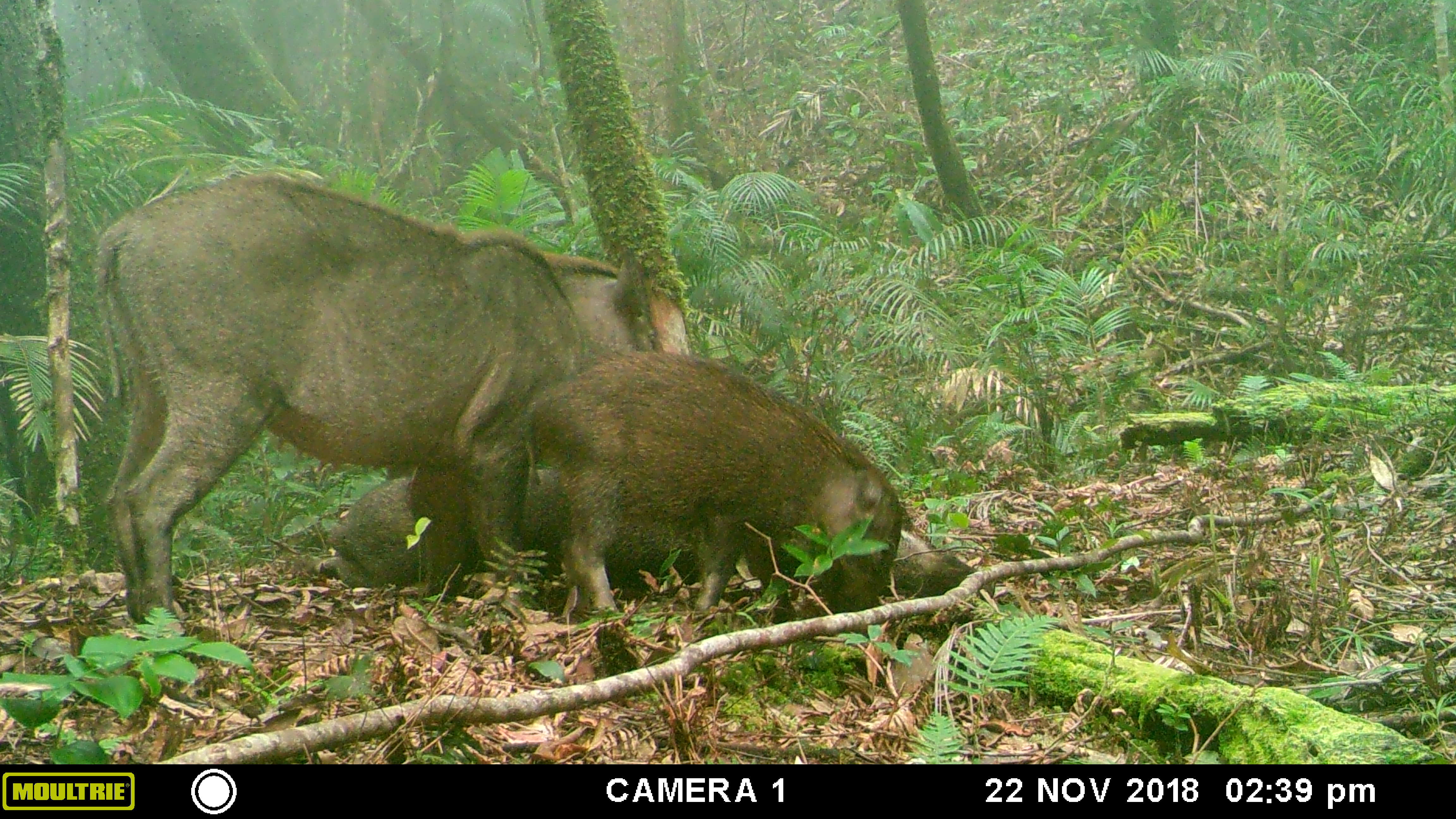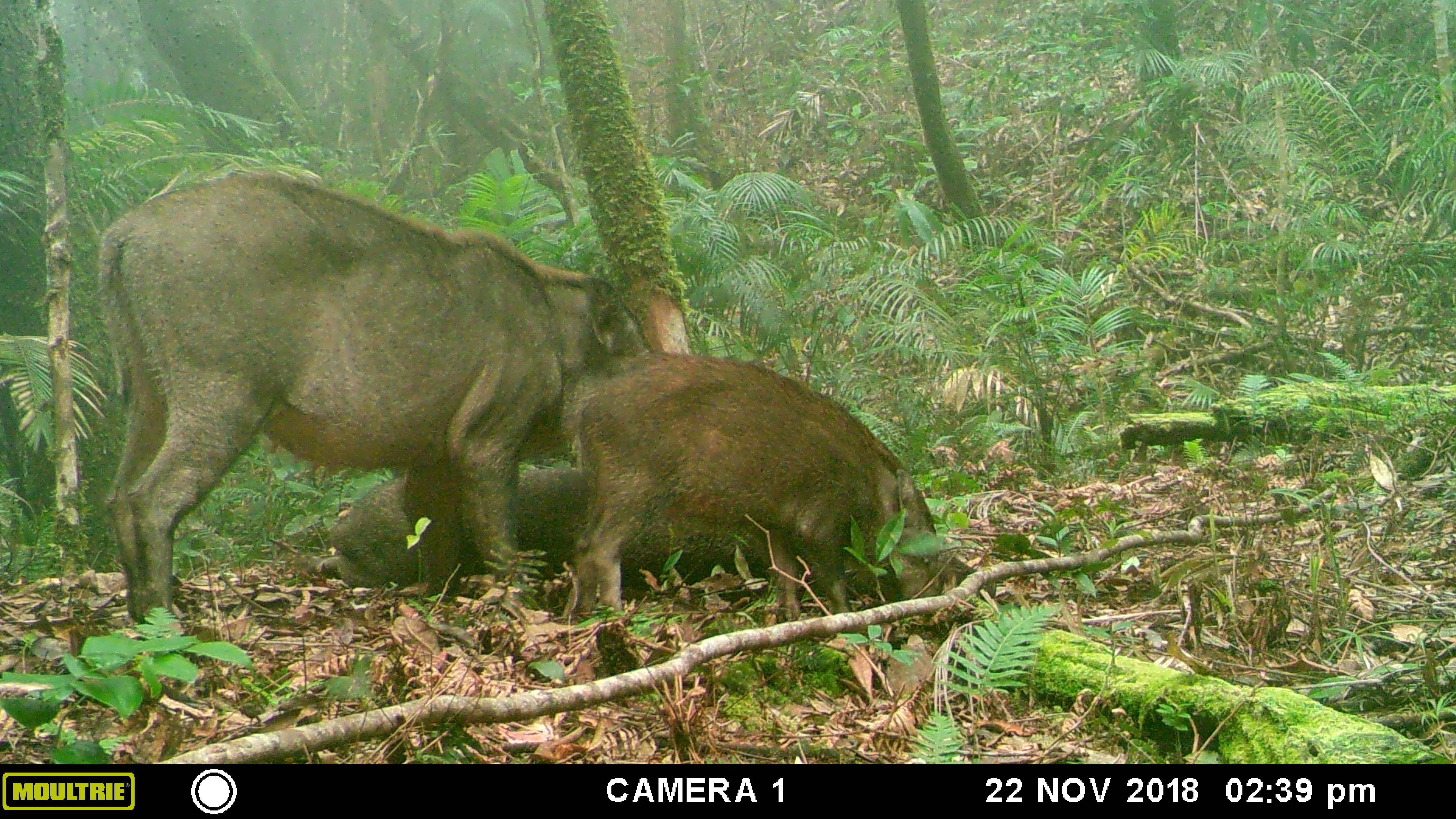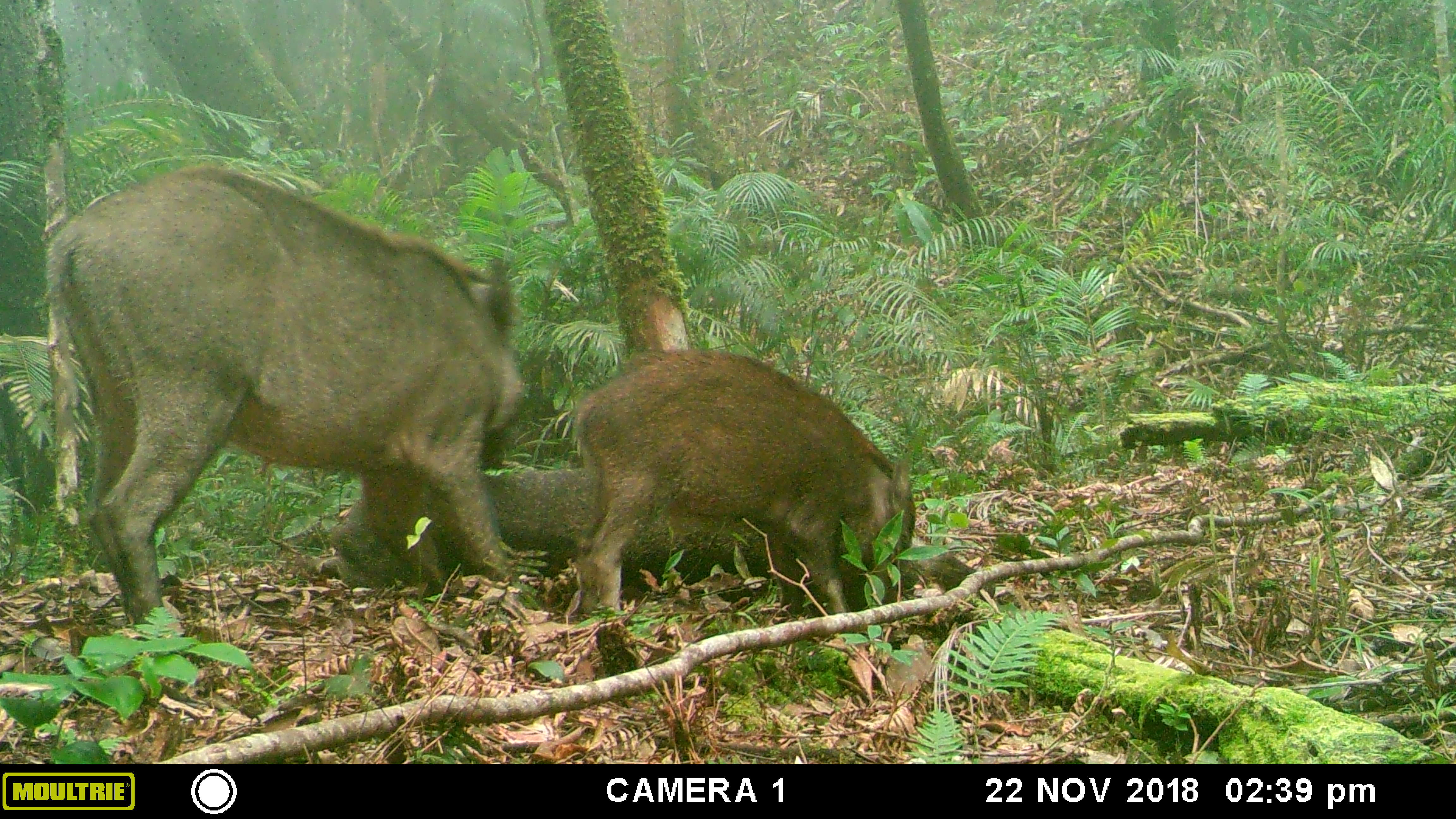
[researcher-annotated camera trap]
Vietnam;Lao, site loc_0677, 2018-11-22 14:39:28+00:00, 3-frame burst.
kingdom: Animalia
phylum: Chordata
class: Mammalia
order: Artiodactyla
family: Suidae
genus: Sus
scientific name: Sus scrofa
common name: eurasian wild pig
Eurasian wild pig (Sus scrofa). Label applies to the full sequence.